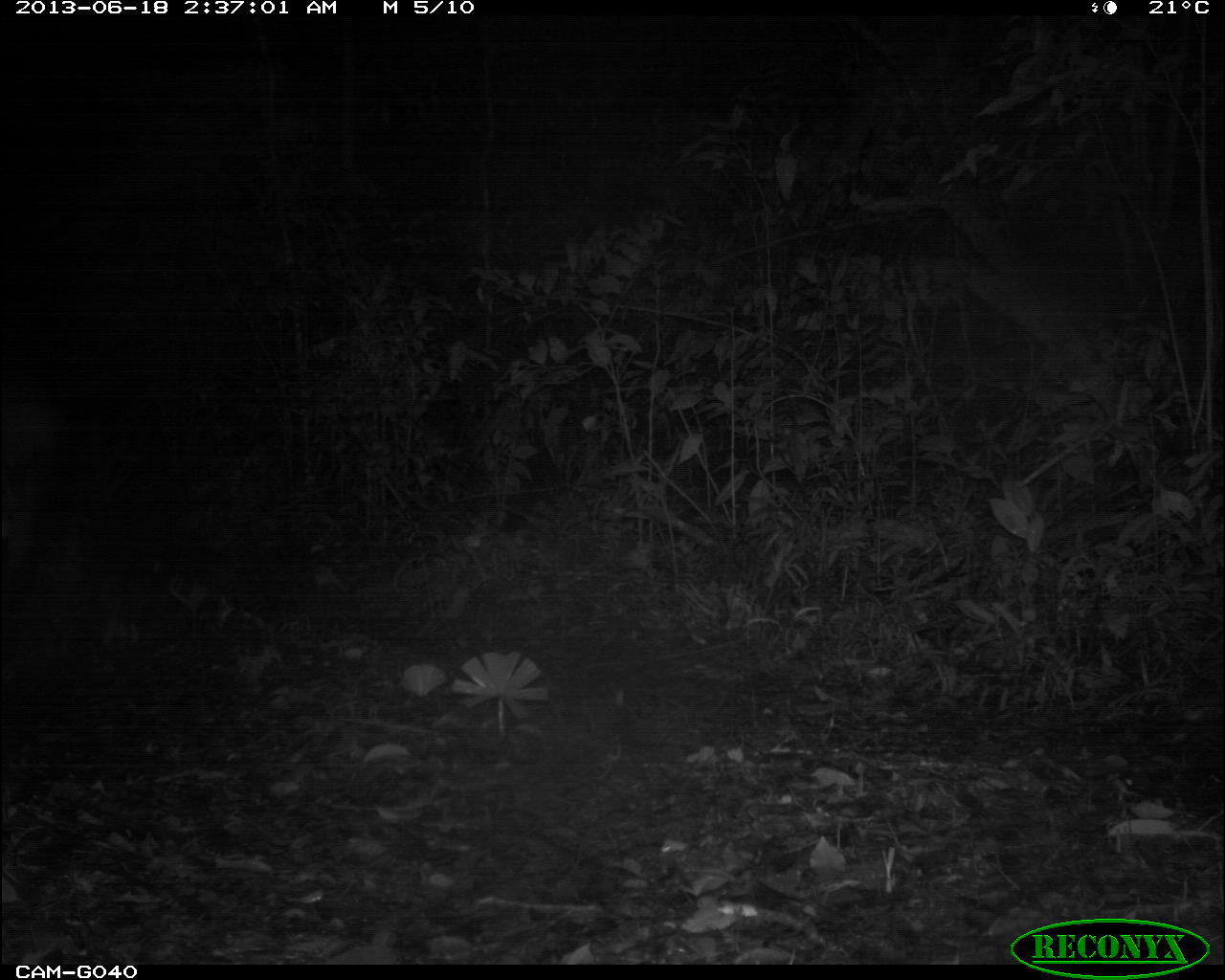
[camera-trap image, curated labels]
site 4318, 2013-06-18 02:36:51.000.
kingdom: Animalia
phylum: Chordata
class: Mammalia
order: Perissodactyla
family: Tapiridae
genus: Tapirus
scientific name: Tapirus bairdii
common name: baird's tapir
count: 1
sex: male